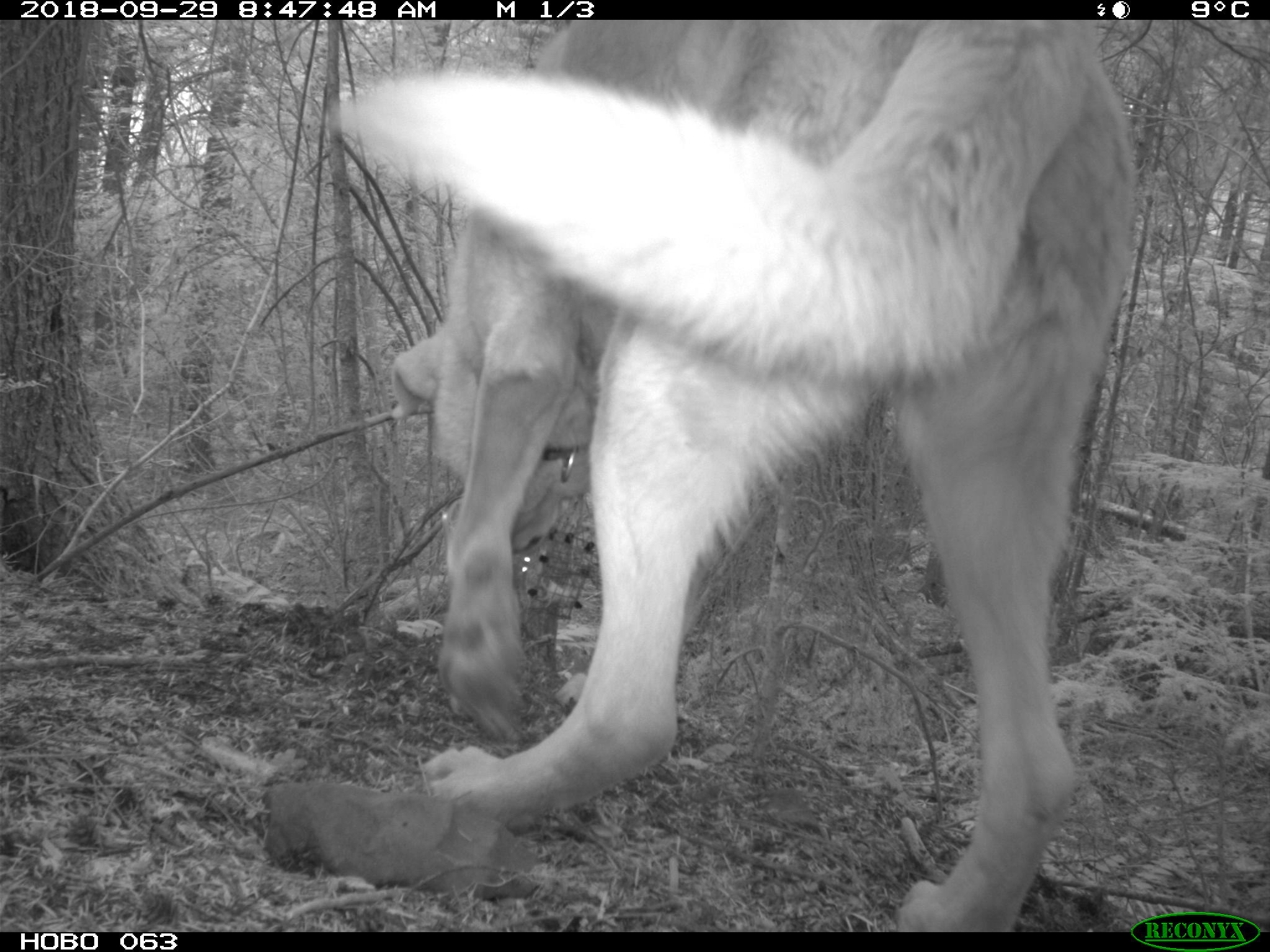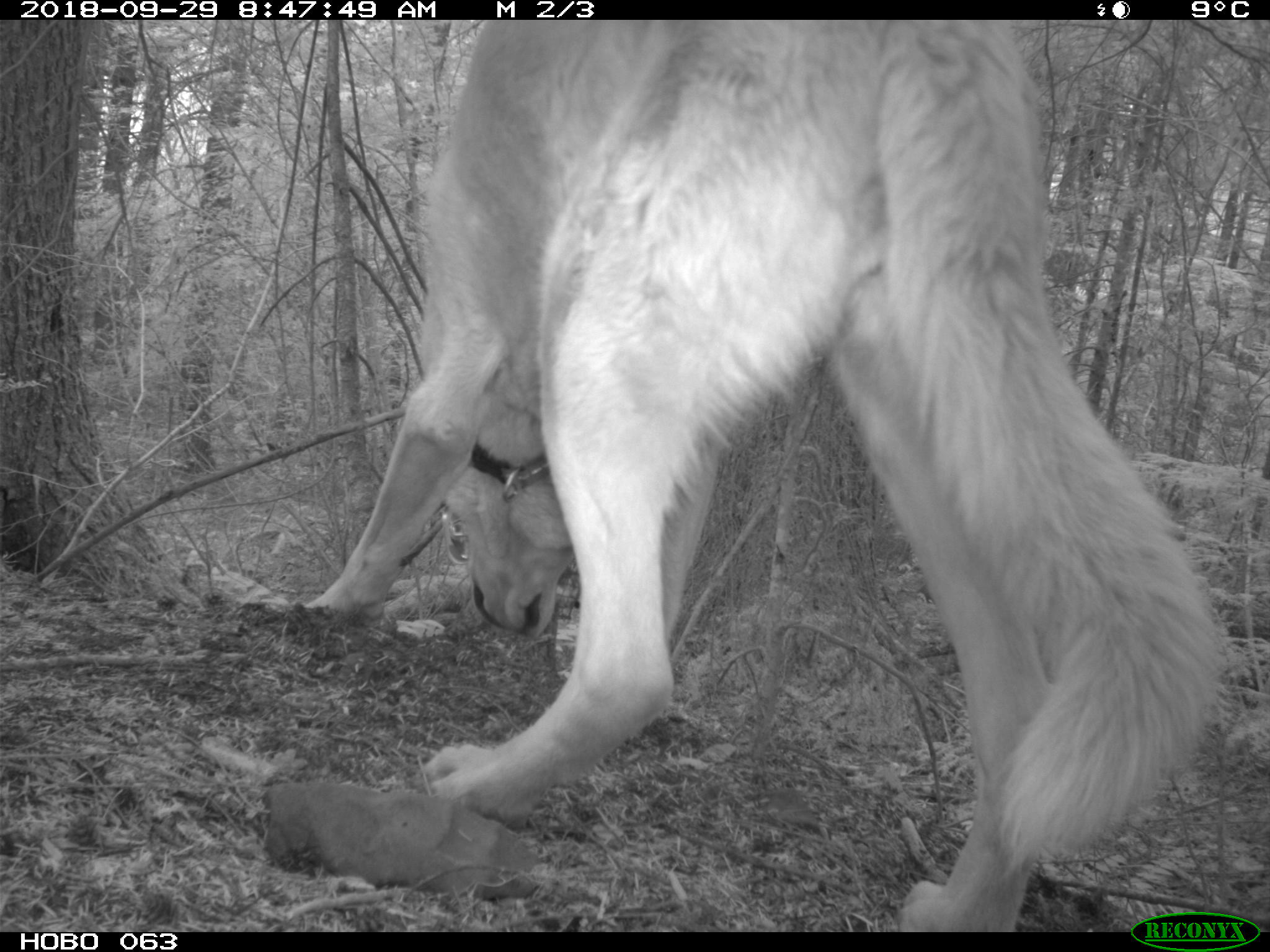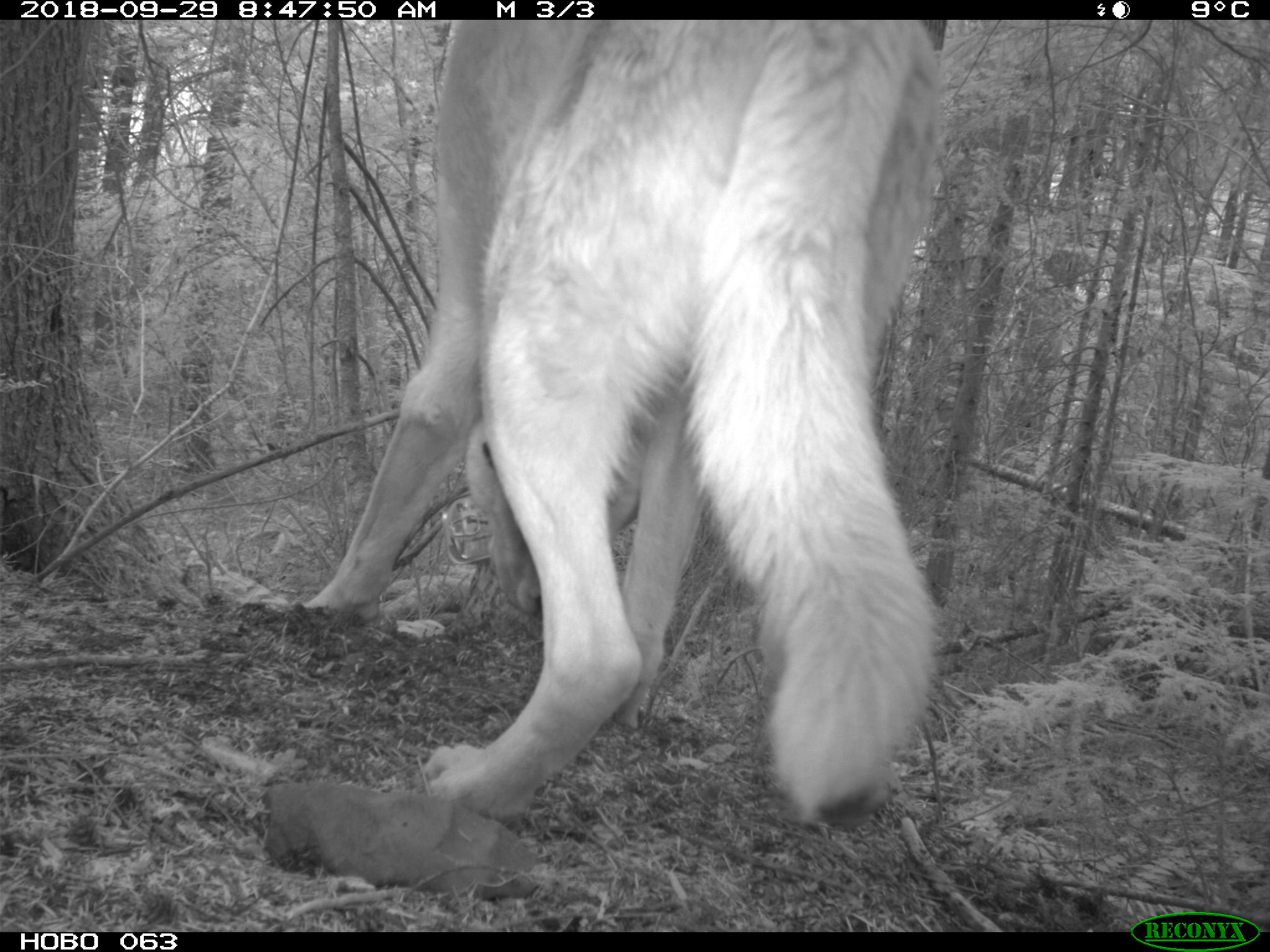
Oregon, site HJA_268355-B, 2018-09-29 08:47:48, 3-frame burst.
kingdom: Animalia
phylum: Chordata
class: Mammalia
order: Carnivora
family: Canidae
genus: Canis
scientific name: Canis familiaris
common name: domestic dog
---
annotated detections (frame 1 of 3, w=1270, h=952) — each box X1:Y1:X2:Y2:
domestic dog: 333:23:1134:928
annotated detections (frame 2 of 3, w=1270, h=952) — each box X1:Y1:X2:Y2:
domestic dog: 267:23:1229:909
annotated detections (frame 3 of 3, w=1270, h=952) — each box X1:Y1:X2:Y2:
domestic dog: 314:20:949:830